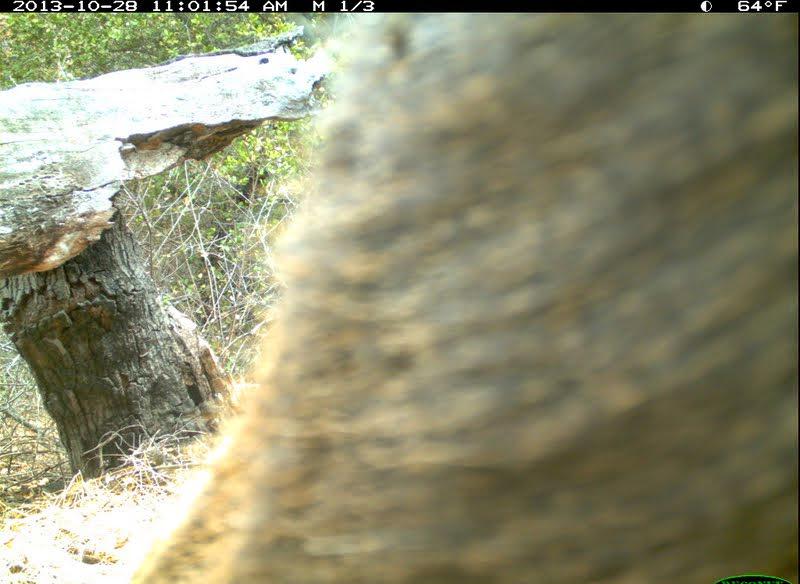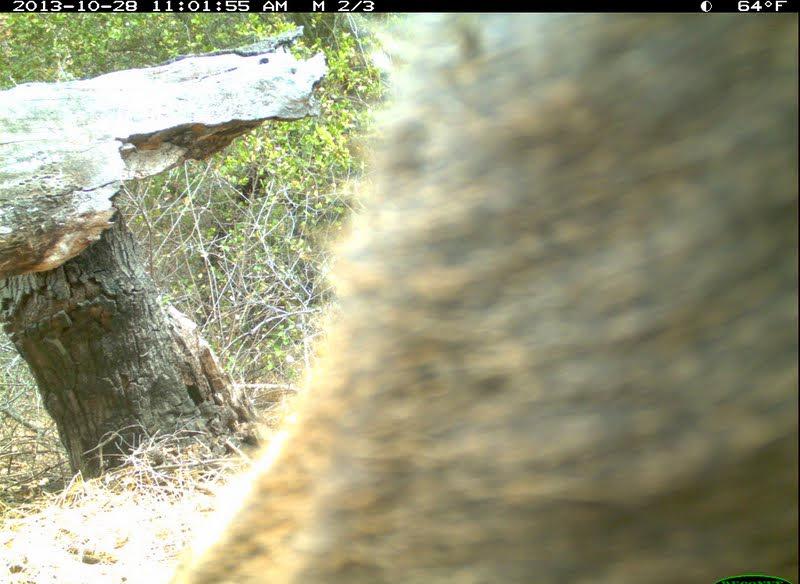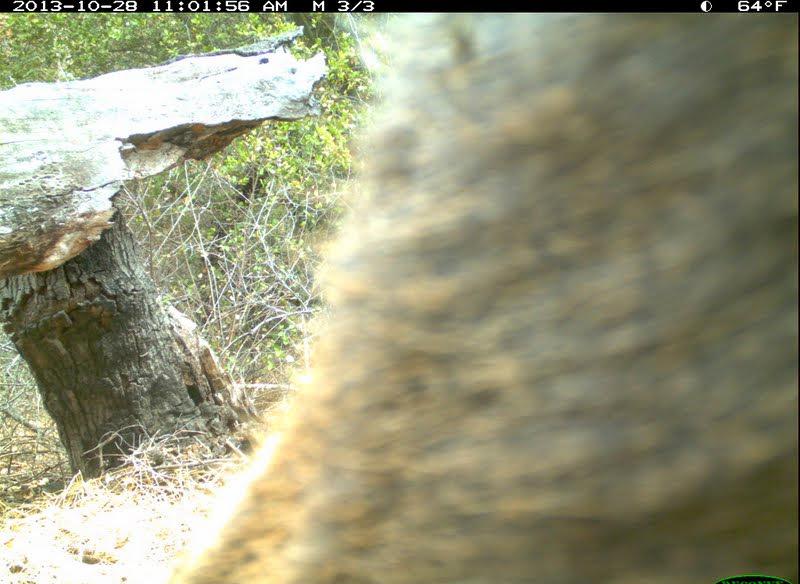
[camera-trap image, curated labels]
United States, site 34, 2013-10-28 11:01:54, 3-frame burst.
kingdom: Animalia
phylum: Chordata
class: Mammalia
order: Artiodactyla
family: Cervidae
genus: Odocoileus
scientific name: Odocoileus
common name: deer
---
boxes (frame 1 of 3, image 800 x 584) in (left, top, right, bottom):
deer: (134, 13, 799, 584)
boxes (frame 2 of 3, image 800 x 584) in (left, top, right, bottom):
deer: (188, 13, 799, 584)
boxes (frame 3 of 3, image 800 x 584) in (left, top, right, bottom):
deer: (168, 12, 798, 584)